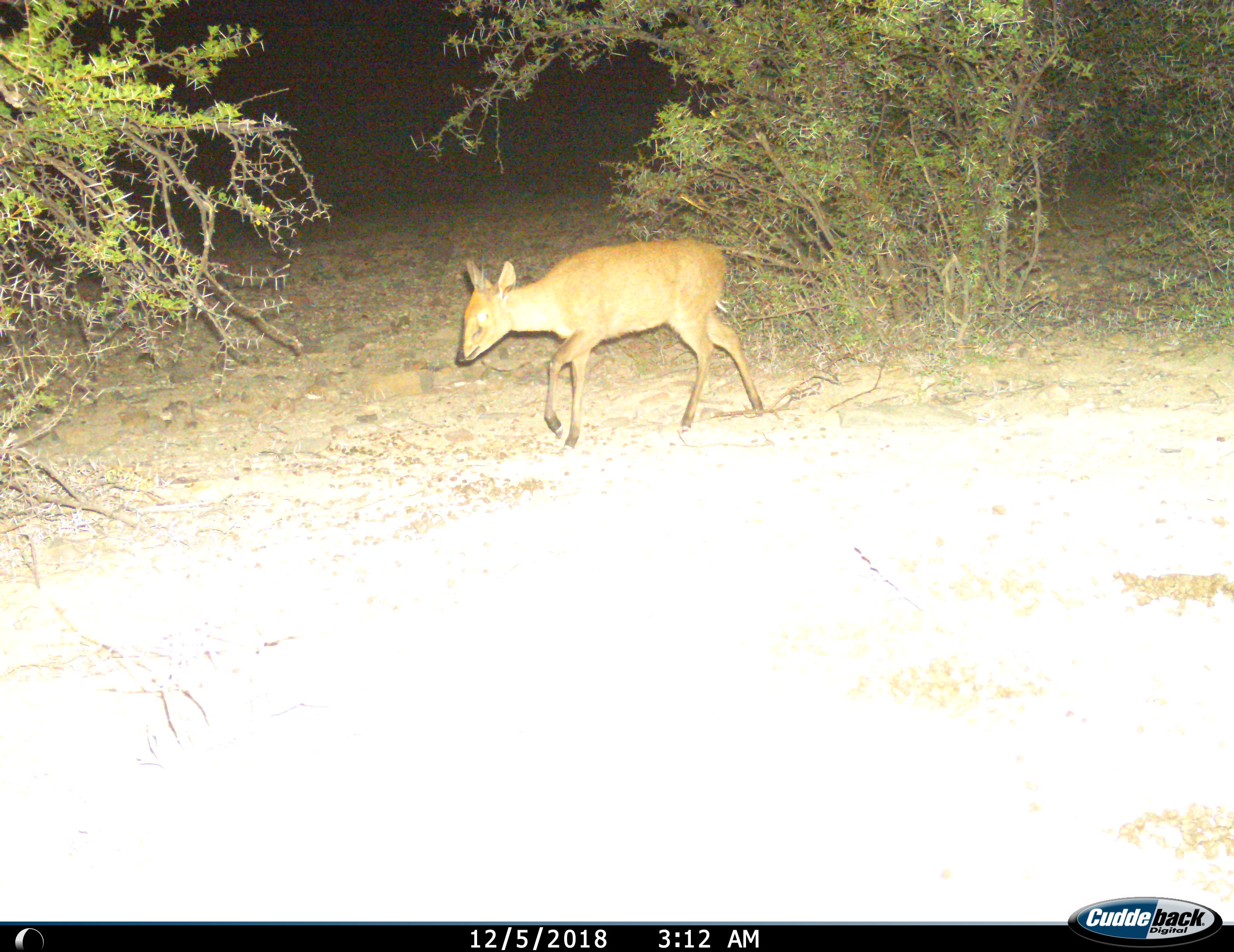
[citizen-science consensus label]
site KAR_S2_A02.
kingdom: Animalia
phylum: Chordata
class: Mammalia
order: Artiodactyla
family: Bovidae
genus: Sylvicapra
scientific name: Sylvicapra grimmia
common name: common duiker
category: duikercommongrey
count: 1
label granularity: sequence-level